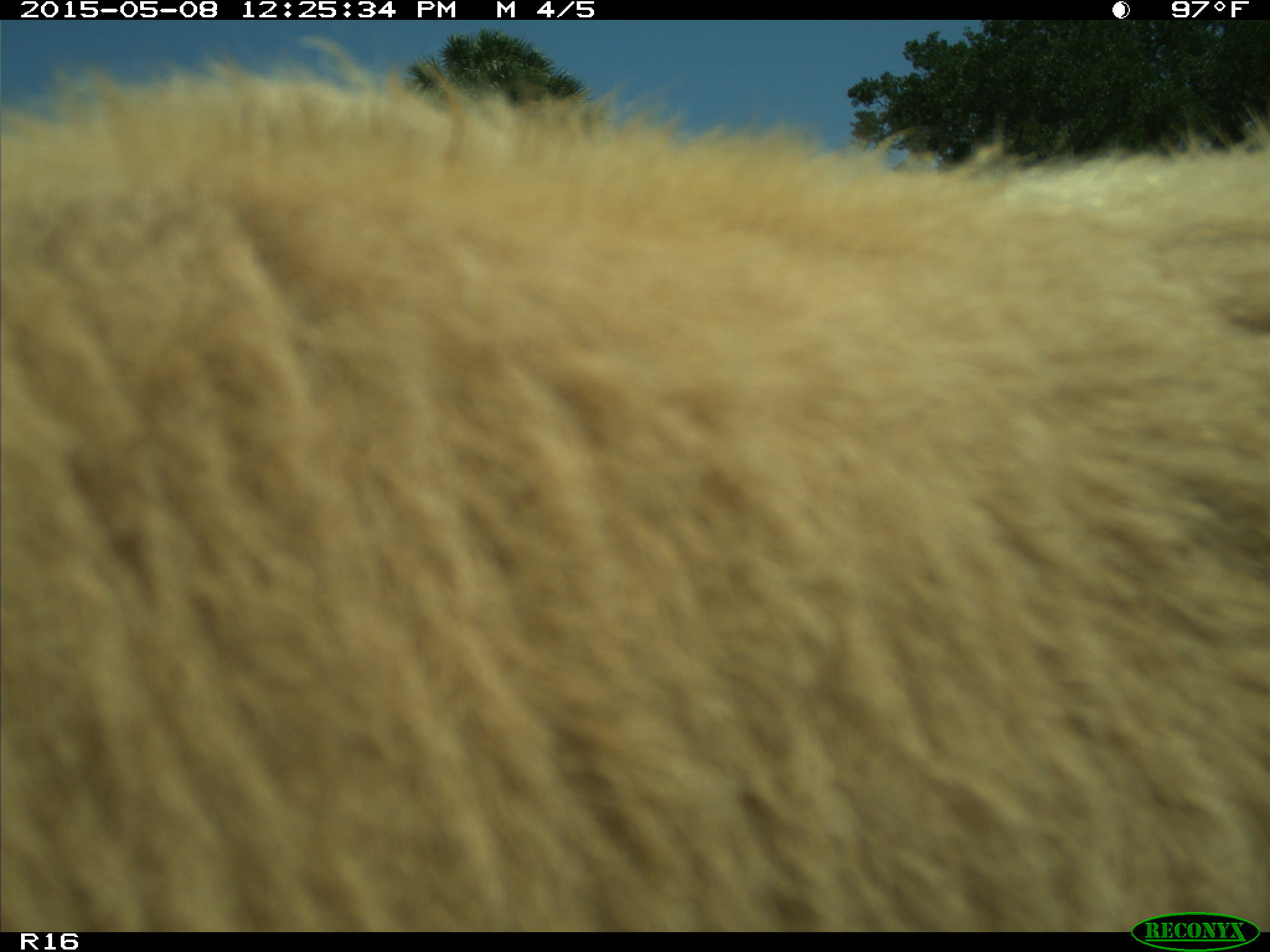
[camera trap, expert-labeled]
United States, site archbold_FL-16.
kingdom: Animalia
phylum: Chordata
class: Mammalia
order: Artiodactyla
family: Bovidae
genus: Bos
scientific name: Bos taurus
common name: domestic cow